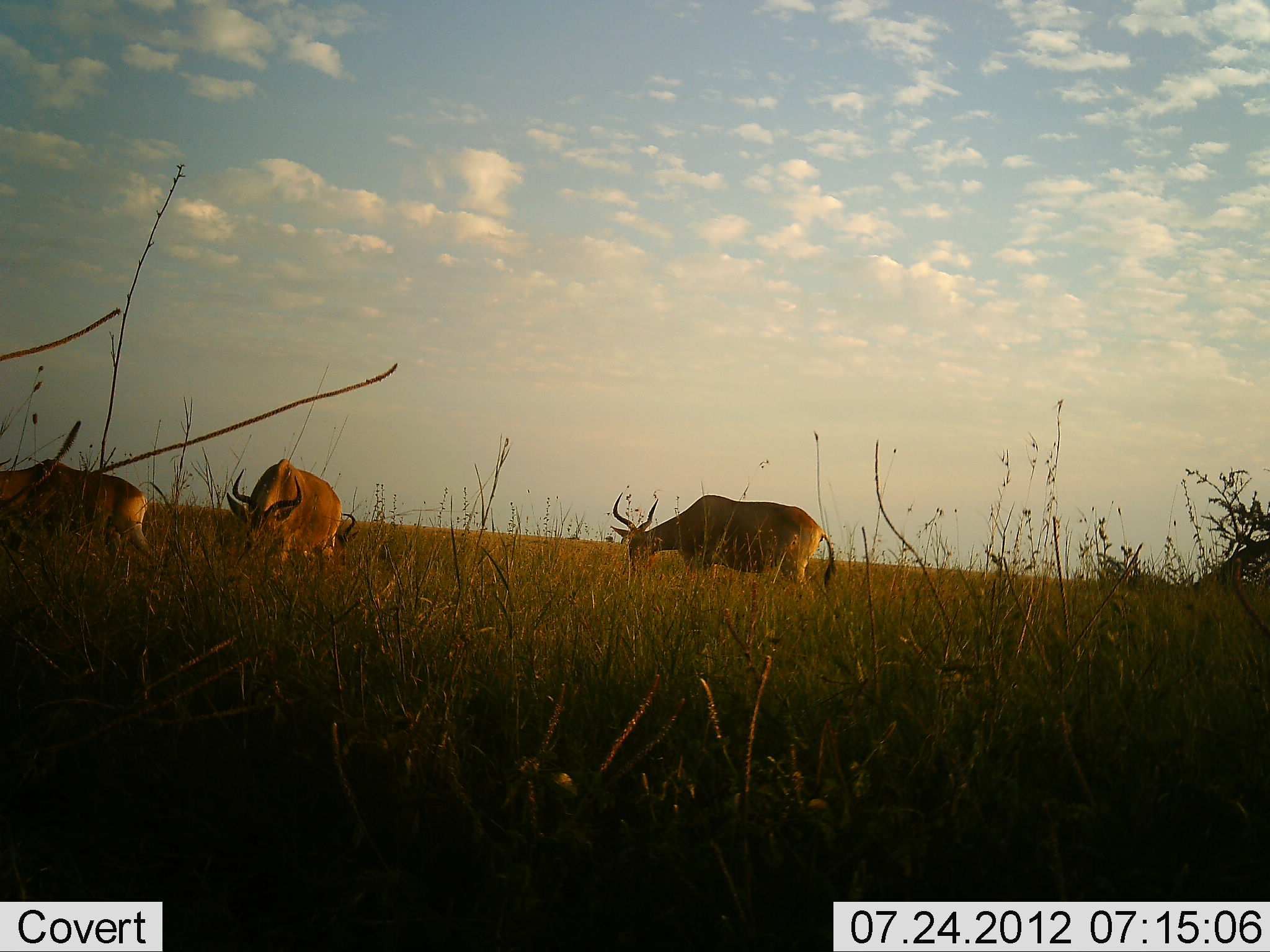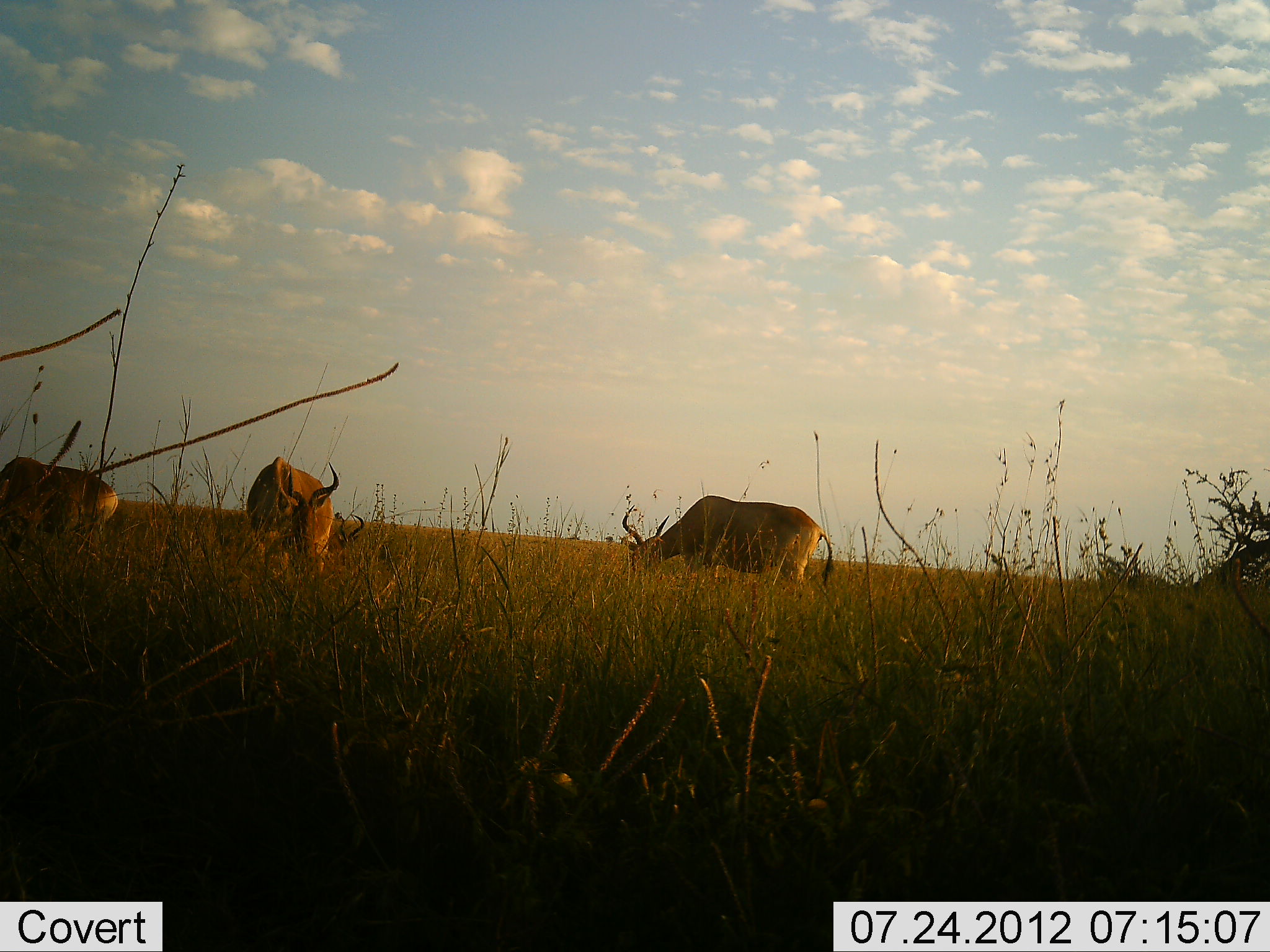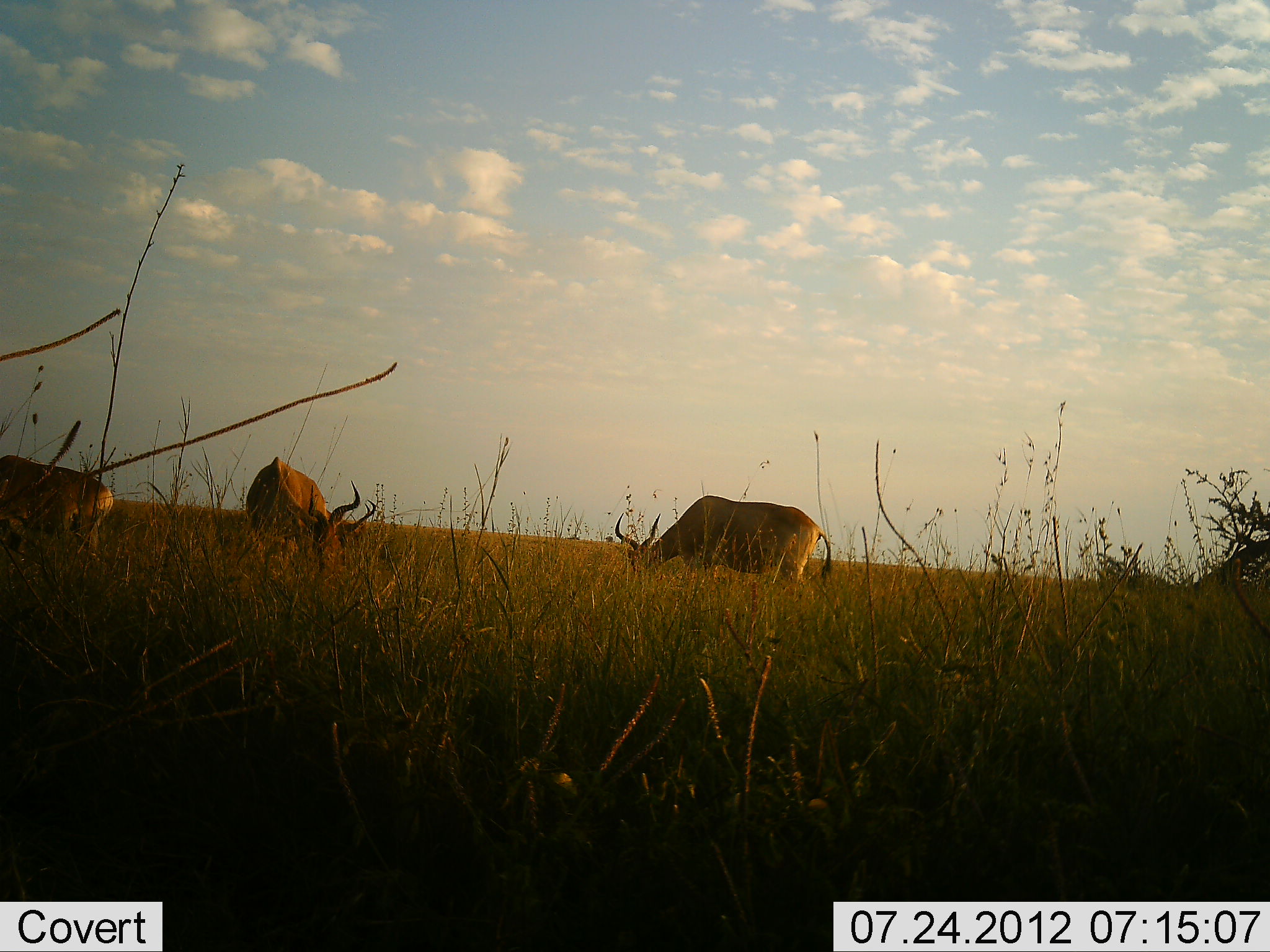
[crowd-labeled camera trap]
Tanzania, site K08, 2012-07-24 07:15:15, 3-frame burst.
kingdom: Animalia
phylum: Chordata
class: Mammalia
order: Artiodactyla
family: Bovidae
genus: Alcelaphus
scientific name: Alcelaphus buselaphus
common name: hartebeest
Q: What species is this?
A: Hartebeest (Alcelaphus buselaphus).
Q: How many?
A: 3.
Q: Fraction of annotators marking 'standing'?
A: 40%.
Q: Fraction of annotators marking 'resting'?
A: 10%.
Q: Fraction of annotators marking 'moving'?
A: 0%.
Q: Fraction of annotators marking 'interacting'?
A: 0%.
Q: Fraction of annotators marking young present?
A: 0%.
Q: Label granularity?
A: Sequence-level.